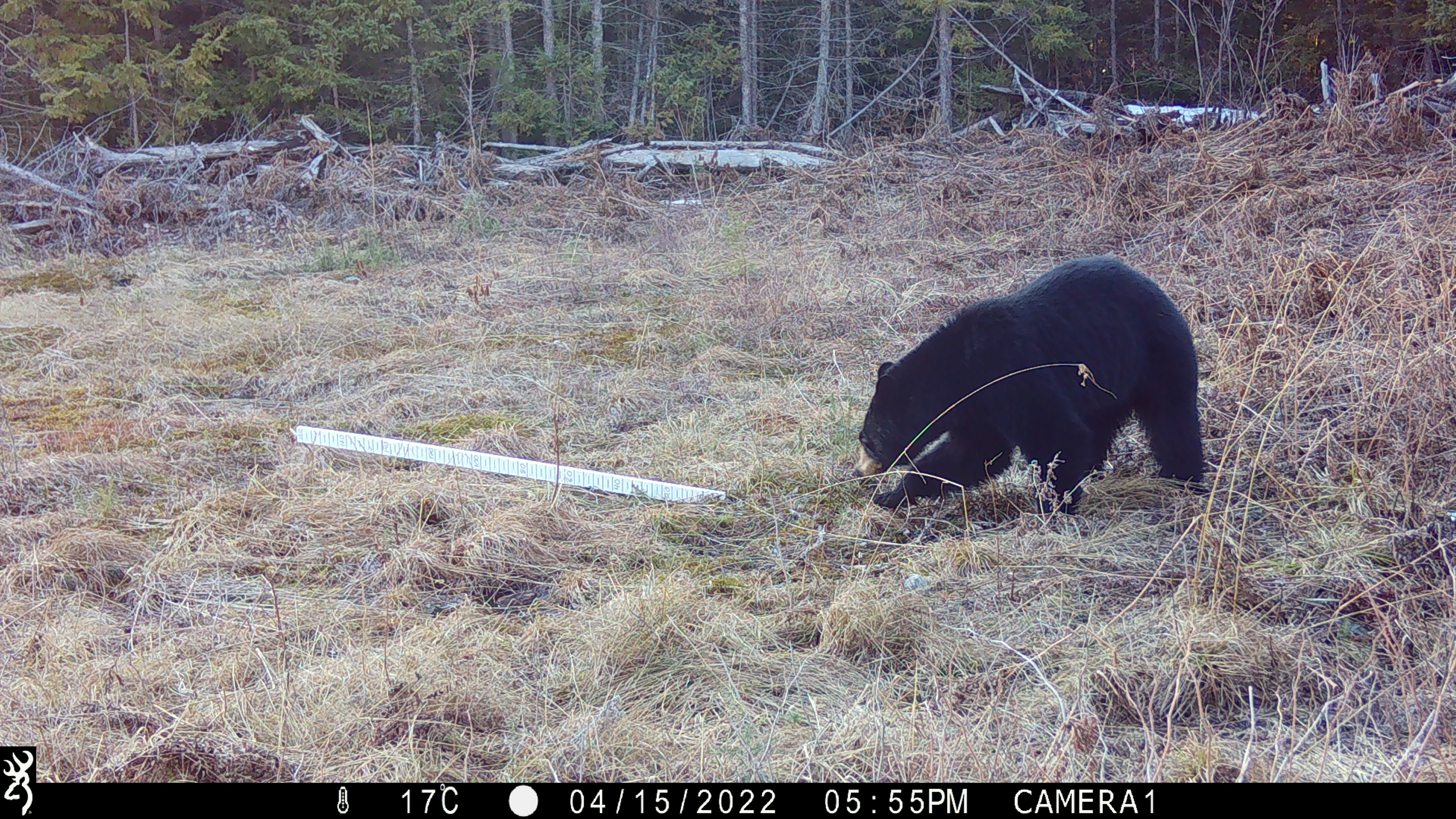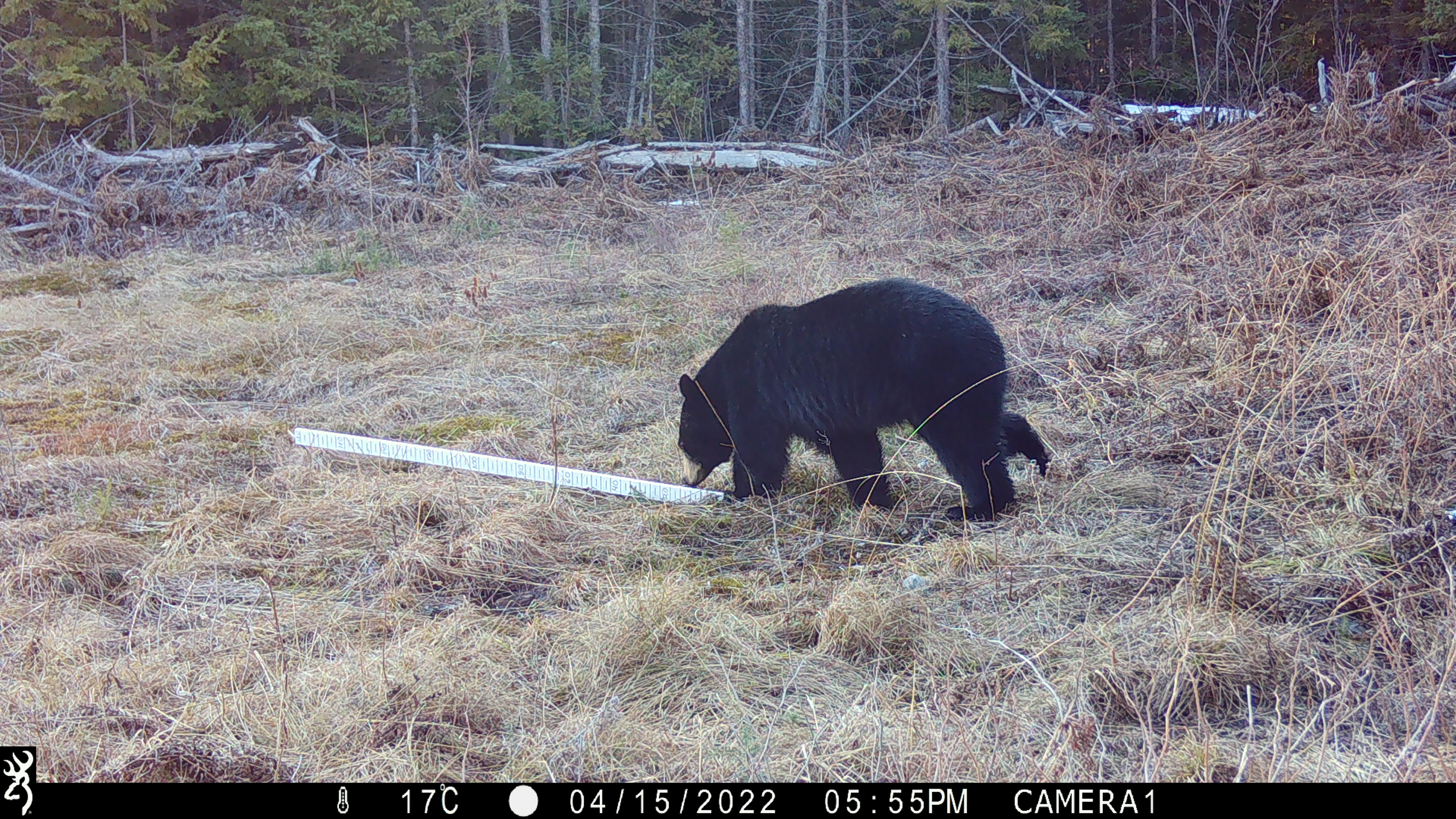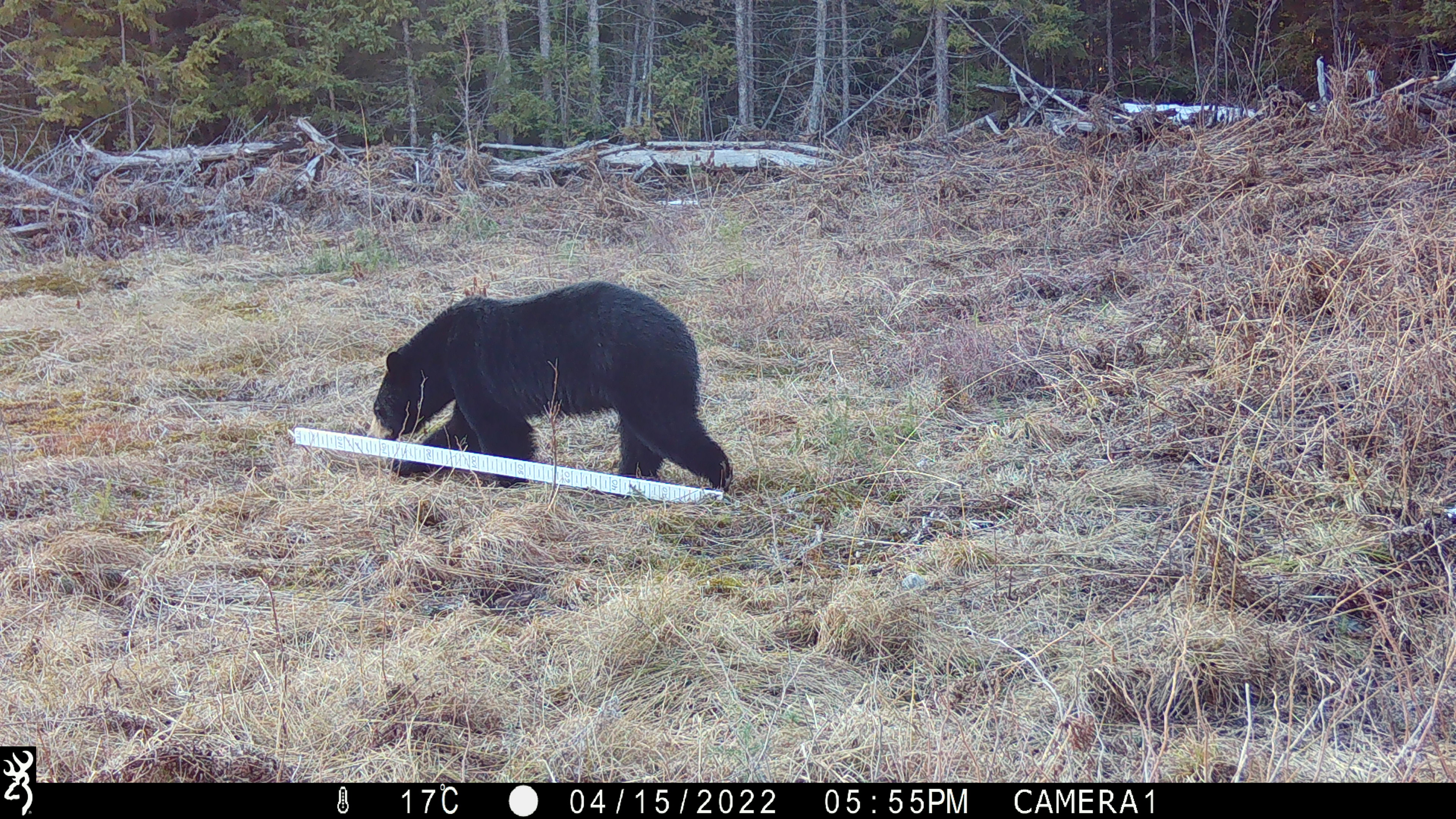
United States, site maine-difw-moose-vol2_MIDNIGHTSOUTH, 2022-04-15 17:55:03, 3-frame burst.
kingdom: Animalia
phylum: Chordata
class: Mammalia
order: Carnivora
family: Ursidae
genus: Ursus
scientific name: Ursus americanus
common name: black bear